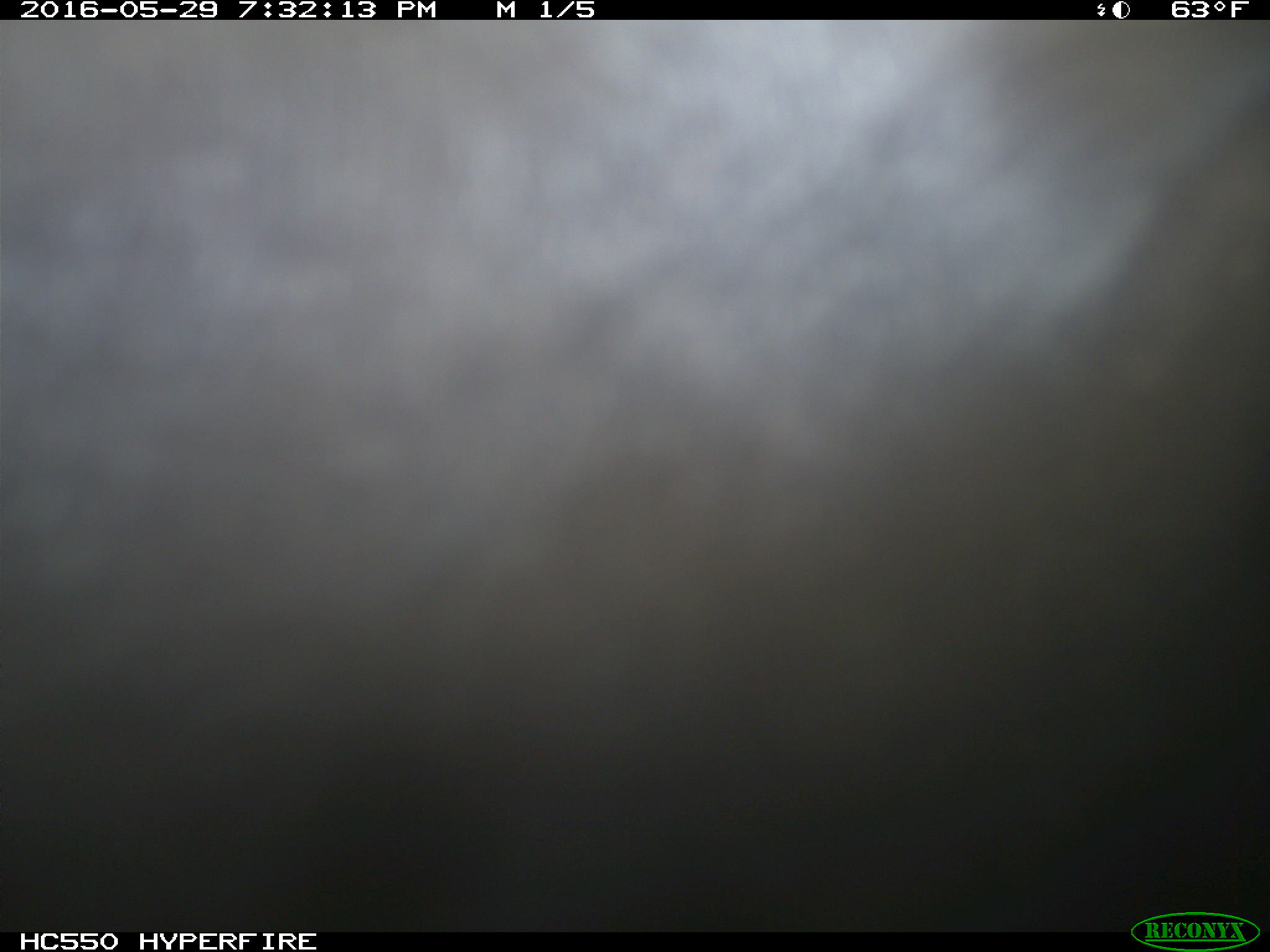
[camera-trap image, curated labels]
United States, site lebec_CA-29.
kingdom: Animalia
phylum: Chordata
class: Mammalia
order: Artiodactyla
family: Bovidae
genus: Bos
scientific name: Bos taurus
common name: domestic cow